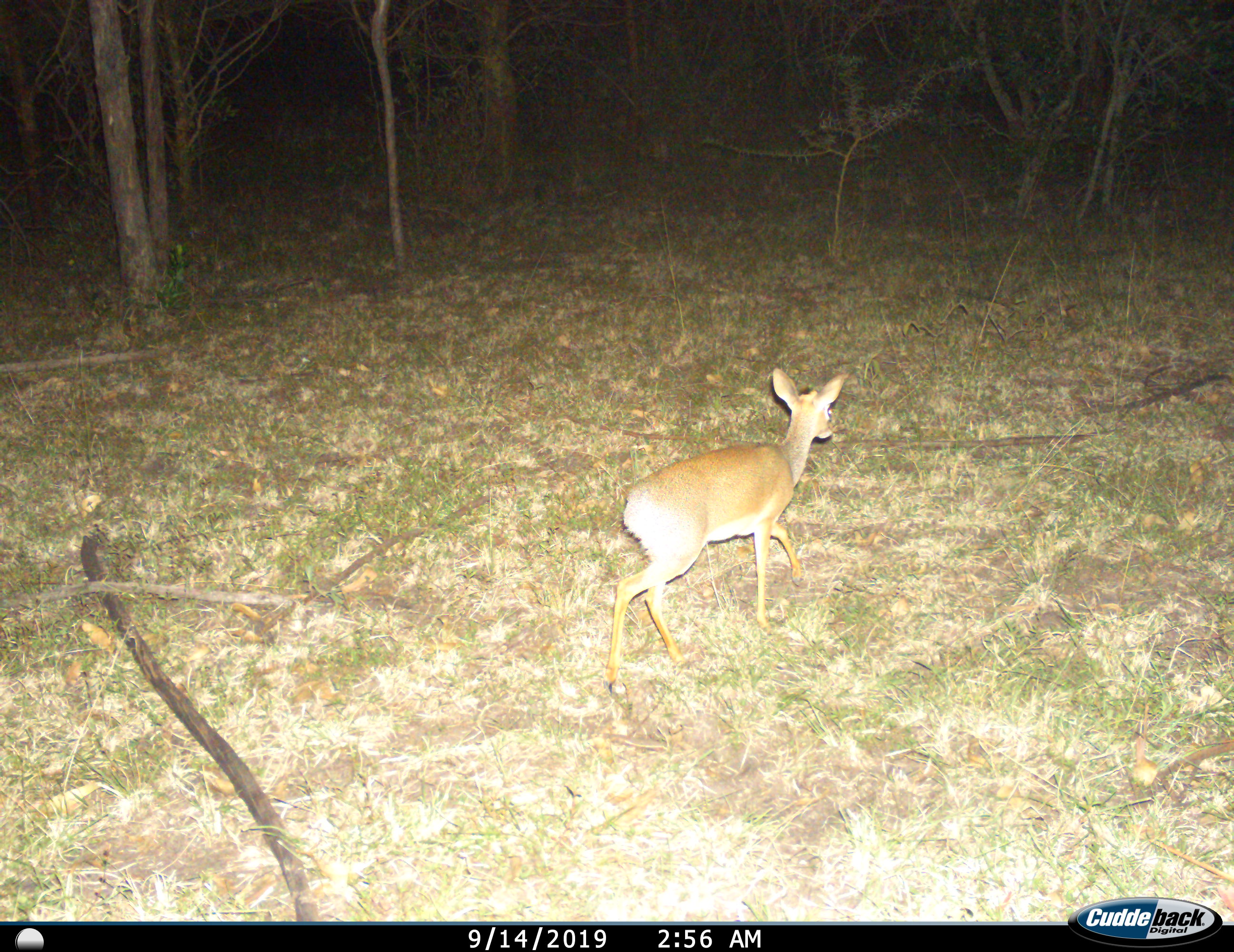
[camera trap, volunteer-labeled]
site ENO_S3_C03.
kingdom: Animalia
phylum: Chordata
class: Mammalia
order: Artiodactyla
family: Bovidae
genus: Madoqua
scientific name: Madoqua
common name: dik-dik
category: dikdik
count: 1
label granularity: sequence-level